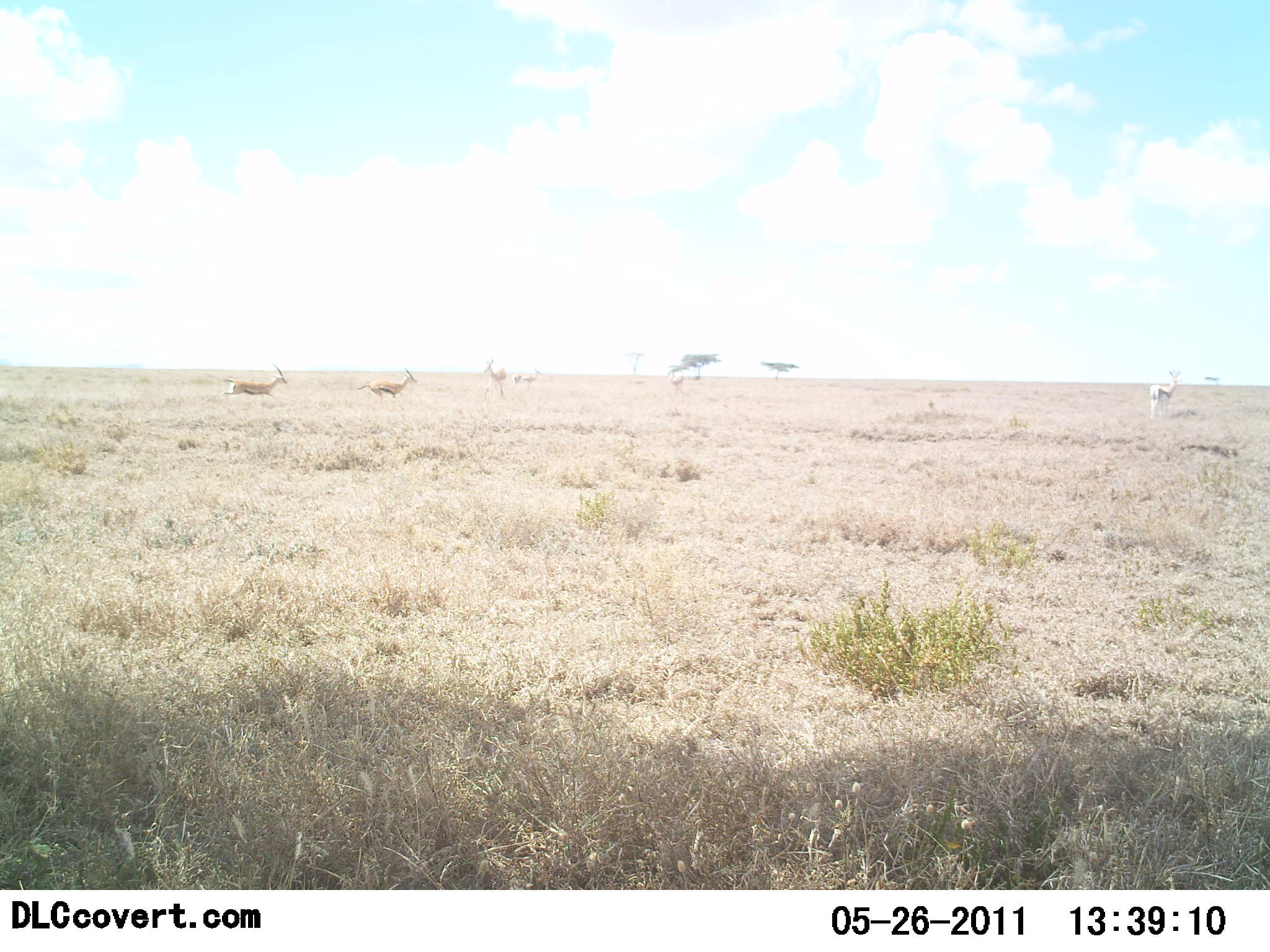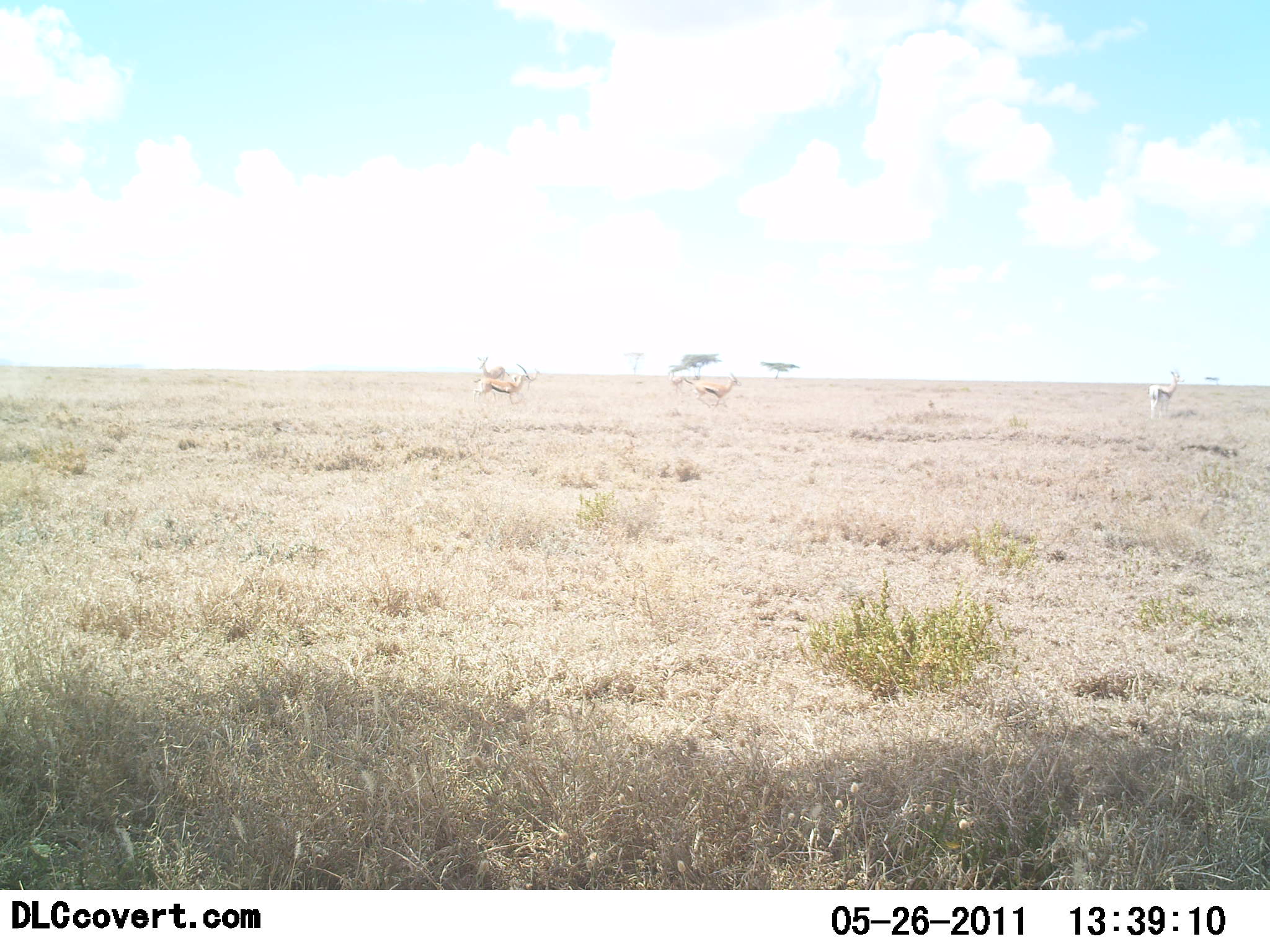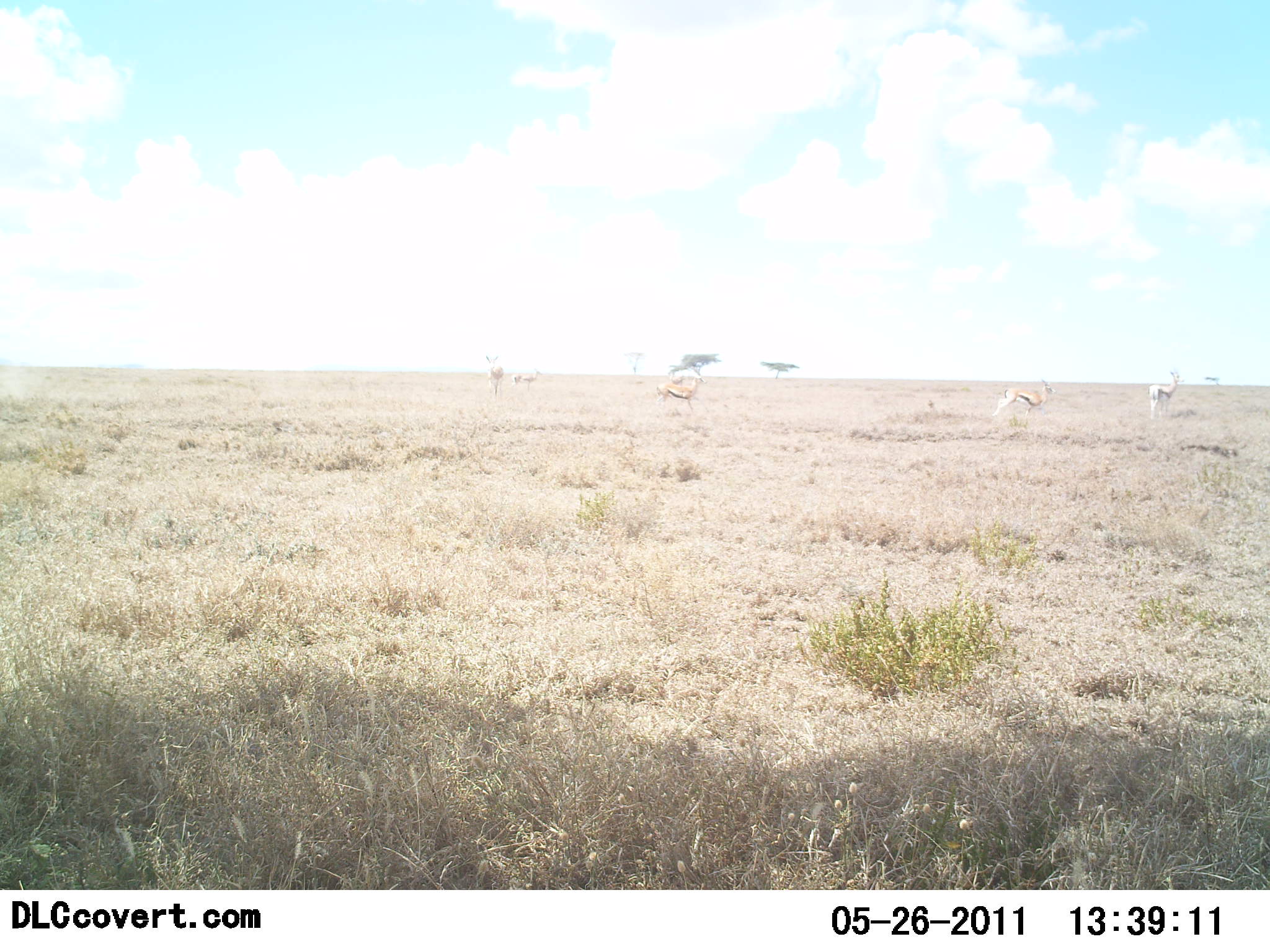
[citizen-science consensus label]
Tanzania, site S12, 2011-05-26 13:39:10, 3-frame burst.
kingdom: Animalia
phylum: Chordata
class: Mammalia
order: Artiodactyla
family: Bovidae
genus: Eudorcas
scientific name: Eudorcas thomsonii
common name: thomson's gazelle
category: gazellethomsons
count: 5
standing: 46%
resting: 0%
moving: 92%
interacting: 0%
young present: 0%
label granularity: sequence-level